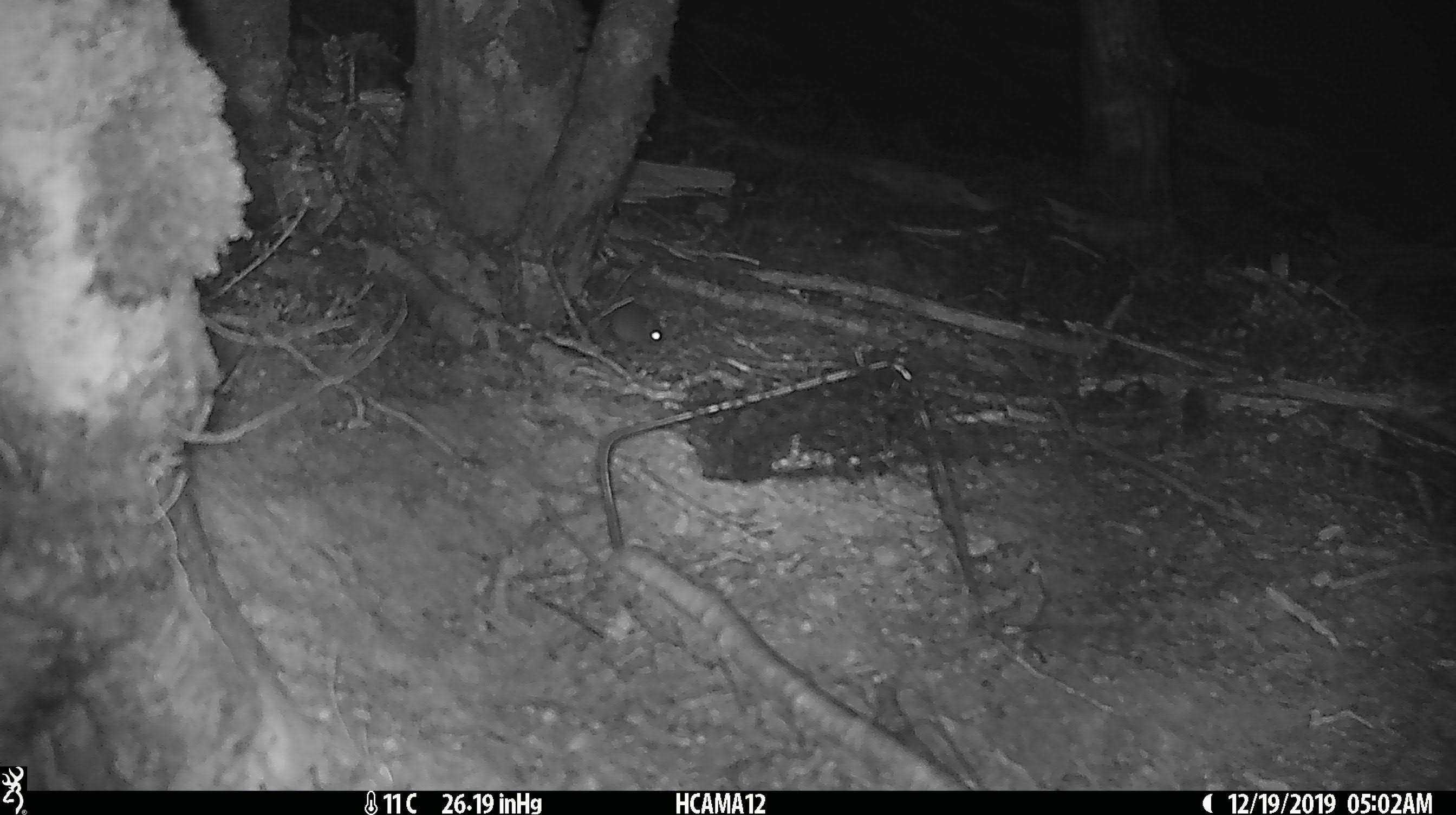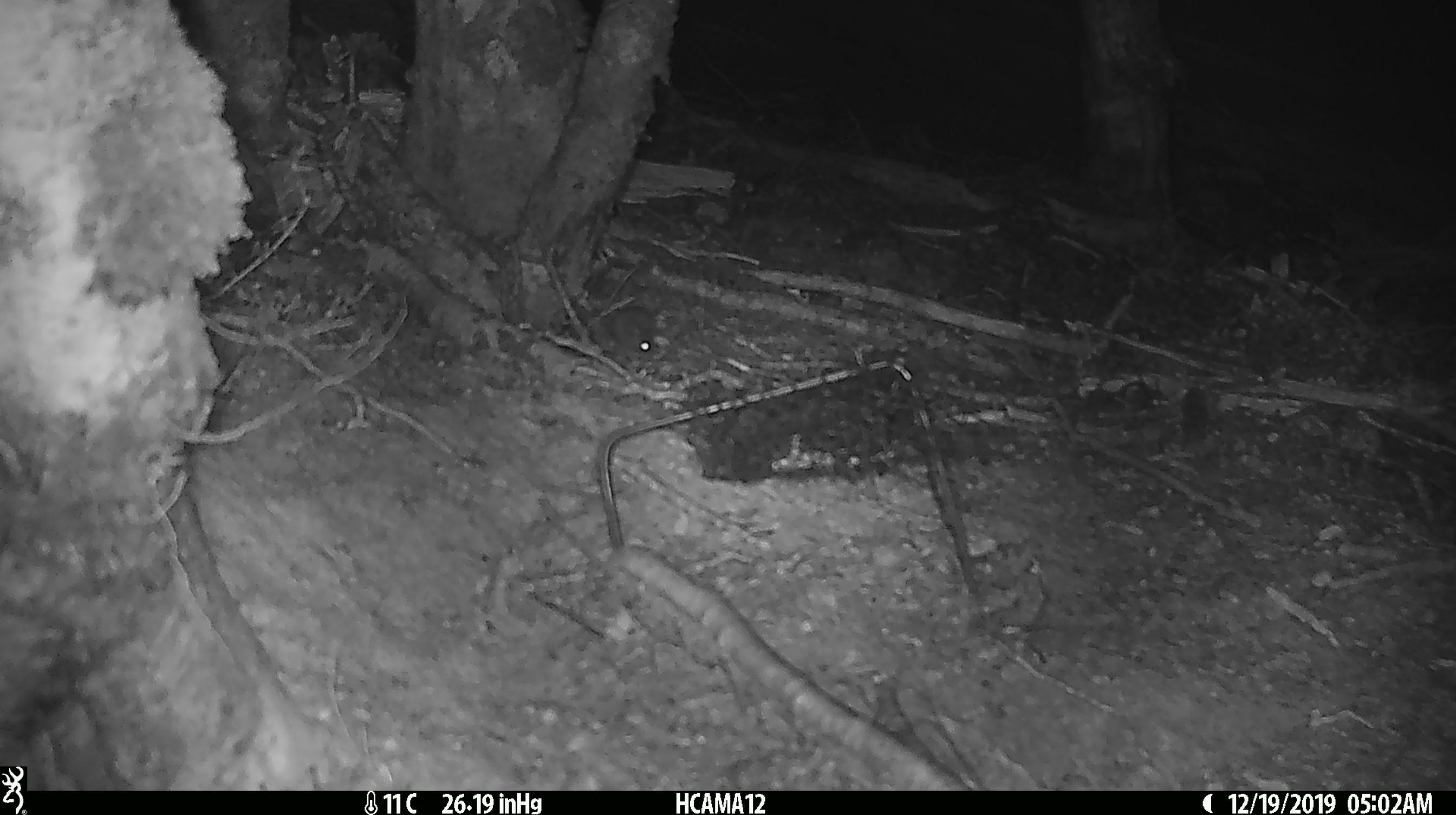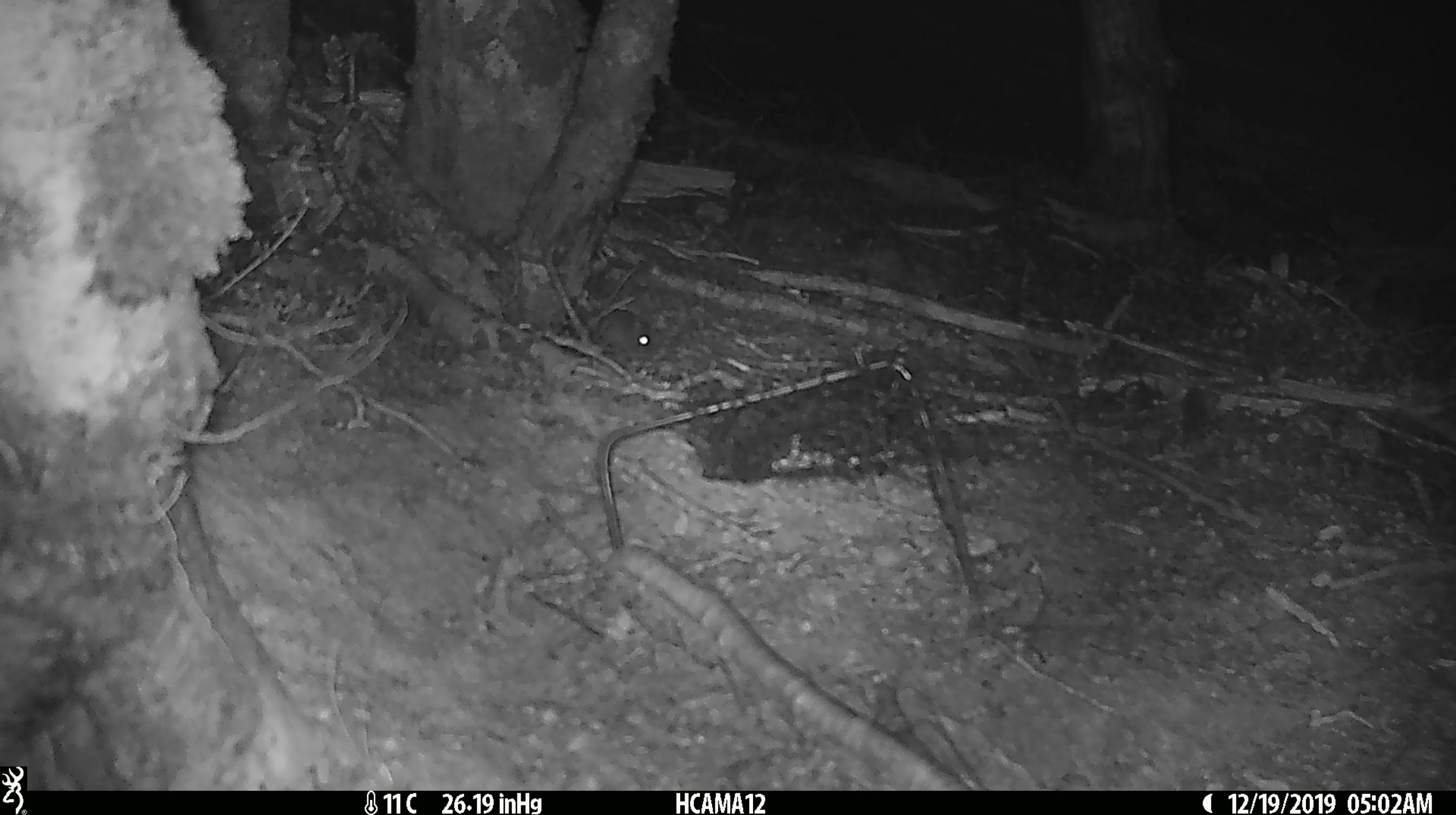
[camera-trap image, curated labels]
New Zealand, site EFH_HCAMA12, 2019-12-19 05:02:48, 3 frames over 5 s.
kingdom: Animalia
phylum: Chordata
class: Mammalia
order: Rodentia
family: Muridae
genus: Mus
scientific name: Mus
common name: mouse